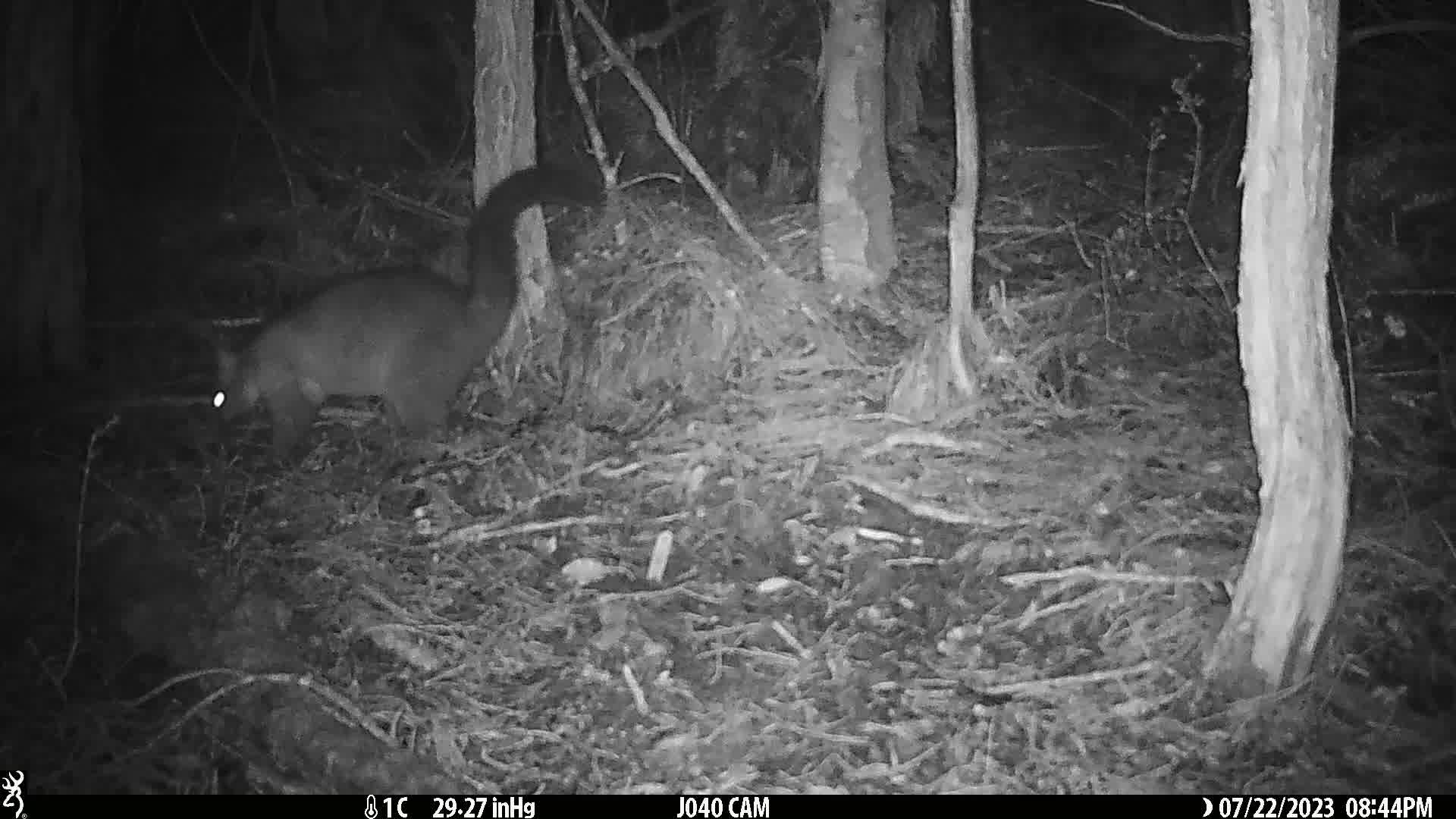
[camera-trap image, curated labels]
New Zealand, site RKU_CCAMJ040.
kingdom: Animalia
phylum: Chordata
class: Mammalia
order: Diprotodontia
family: Phalangeridae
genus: Trichosurus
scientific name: Trichosurus vulpecula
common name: common brushtail possum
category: possum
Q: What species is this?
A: Possum (common brushtail possum) (Trichosurus vulpecula).